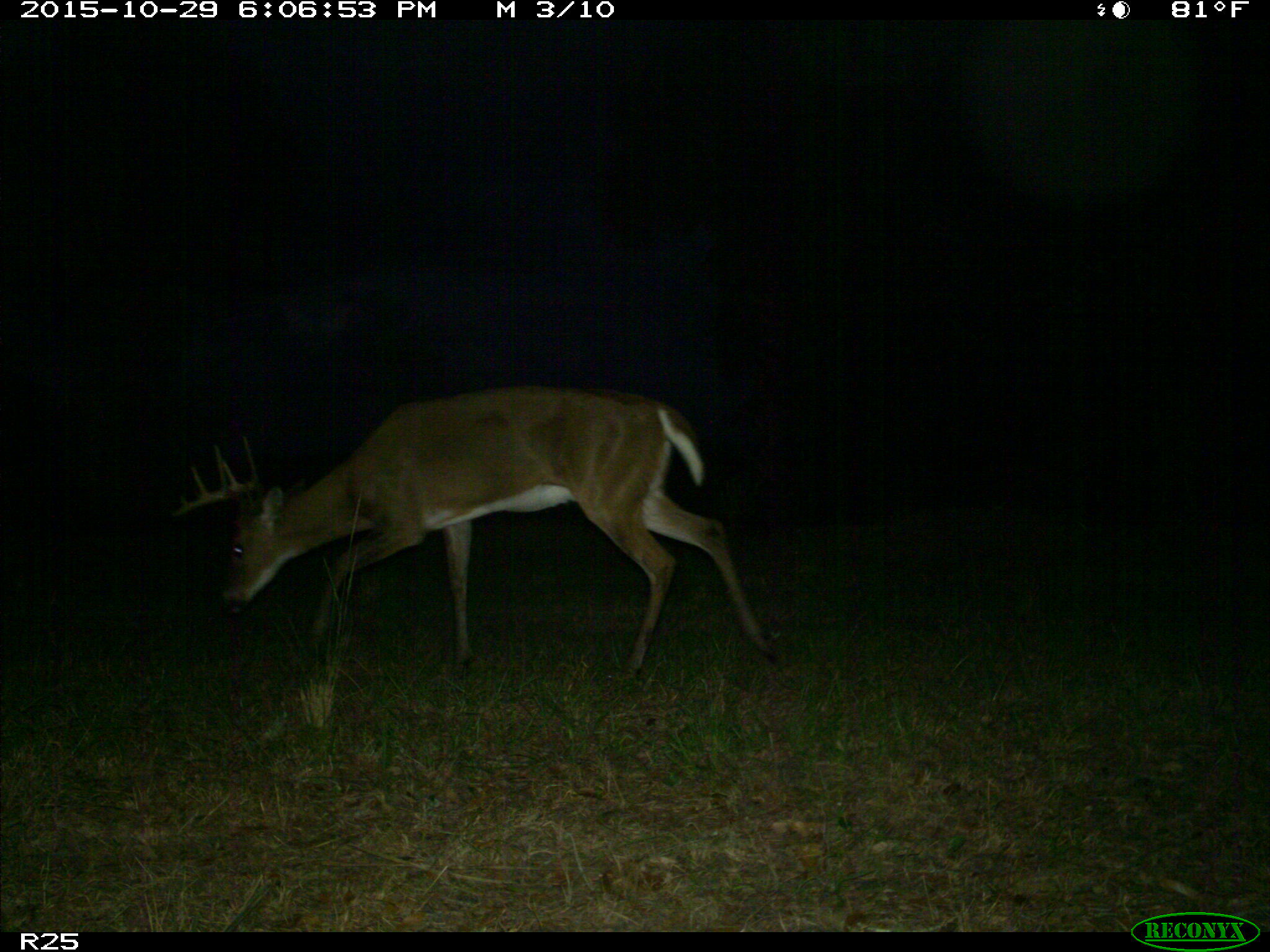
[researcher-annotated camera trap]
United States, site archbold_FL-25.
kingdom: Animalia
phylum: Chordata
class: Mammalia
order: Artiodactyla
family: Cervidae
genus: Odocoileus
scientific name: Odocoileus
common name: deer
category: unidentified deer